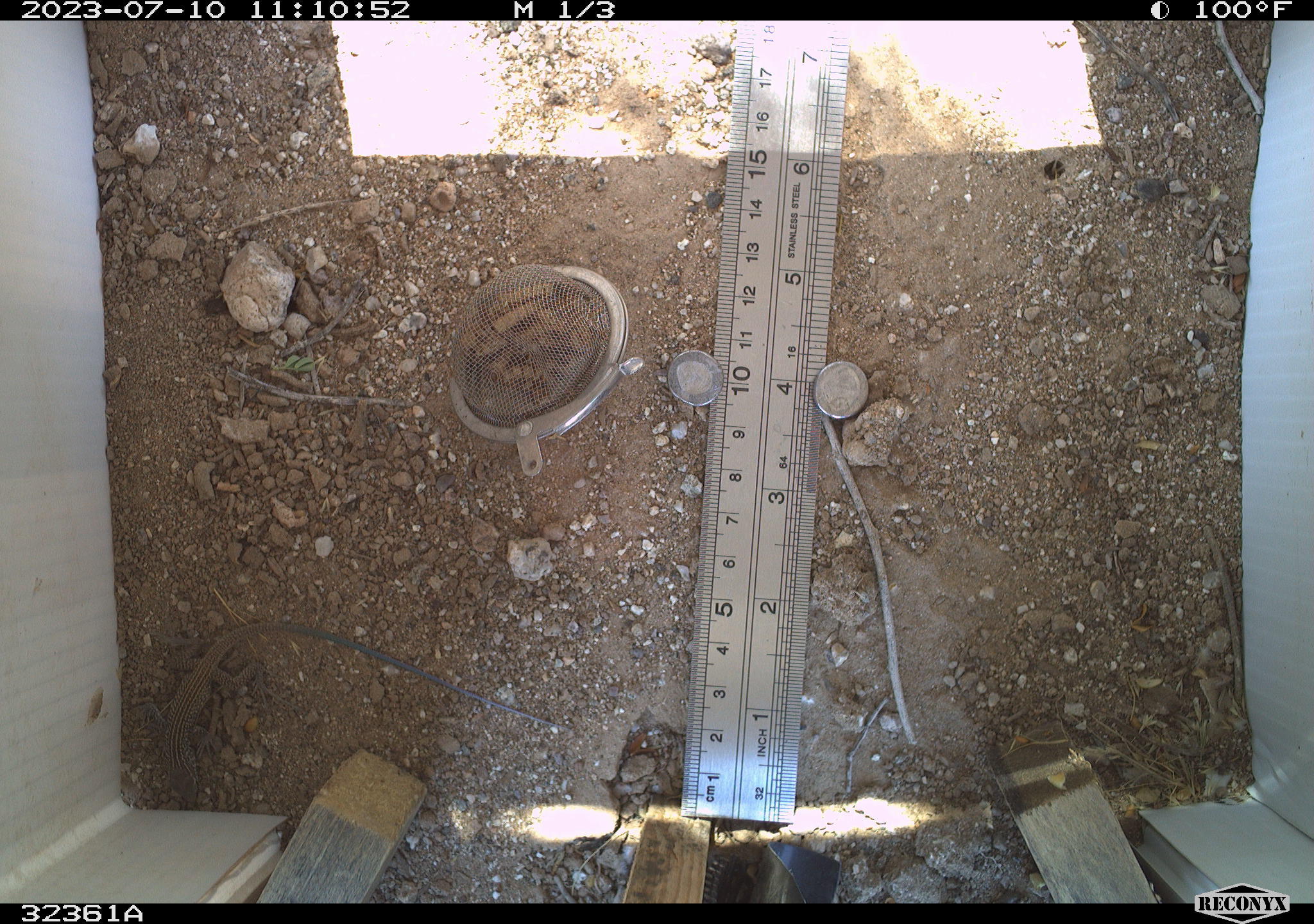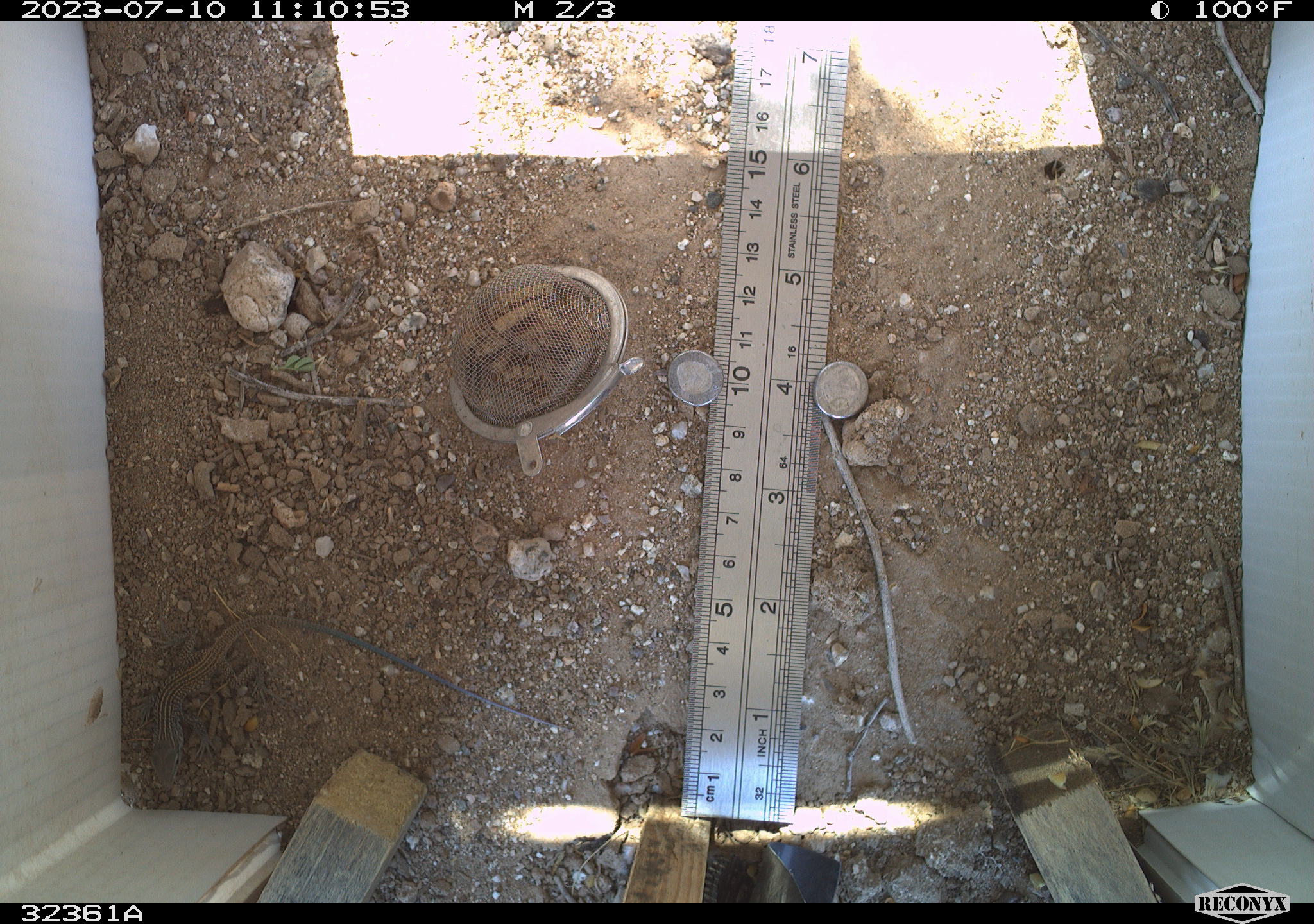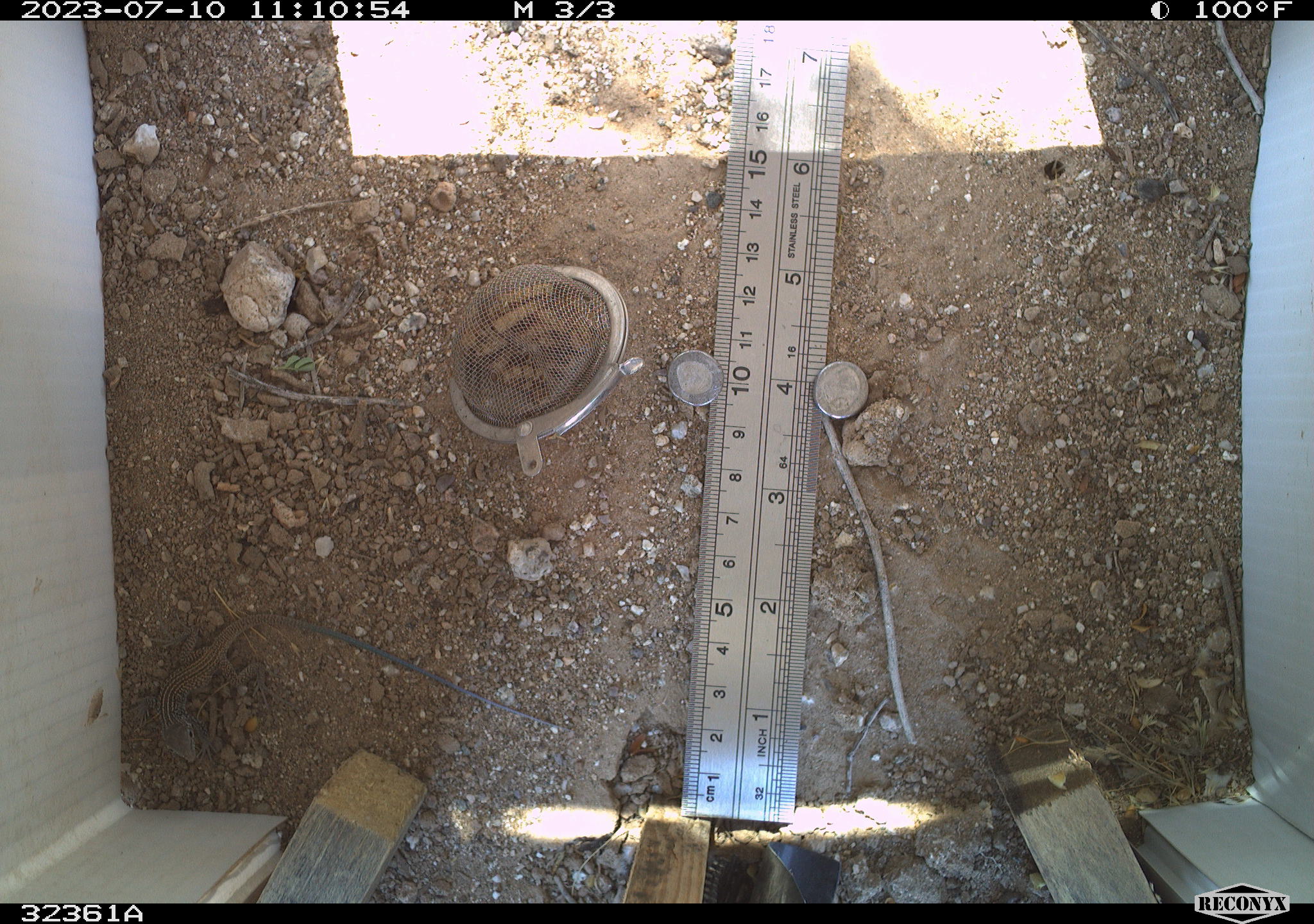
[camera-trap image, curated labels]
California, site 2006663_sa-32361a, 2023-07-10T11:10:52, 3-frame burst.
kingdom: Animalia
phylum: Chordata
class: Reptilia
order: Squamata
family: Teiidae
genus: Aspidoscelis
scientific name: Aspidoscelis tigris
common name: western whiptail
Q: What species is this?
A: Western whiptail (Aspidoscelis tigris).